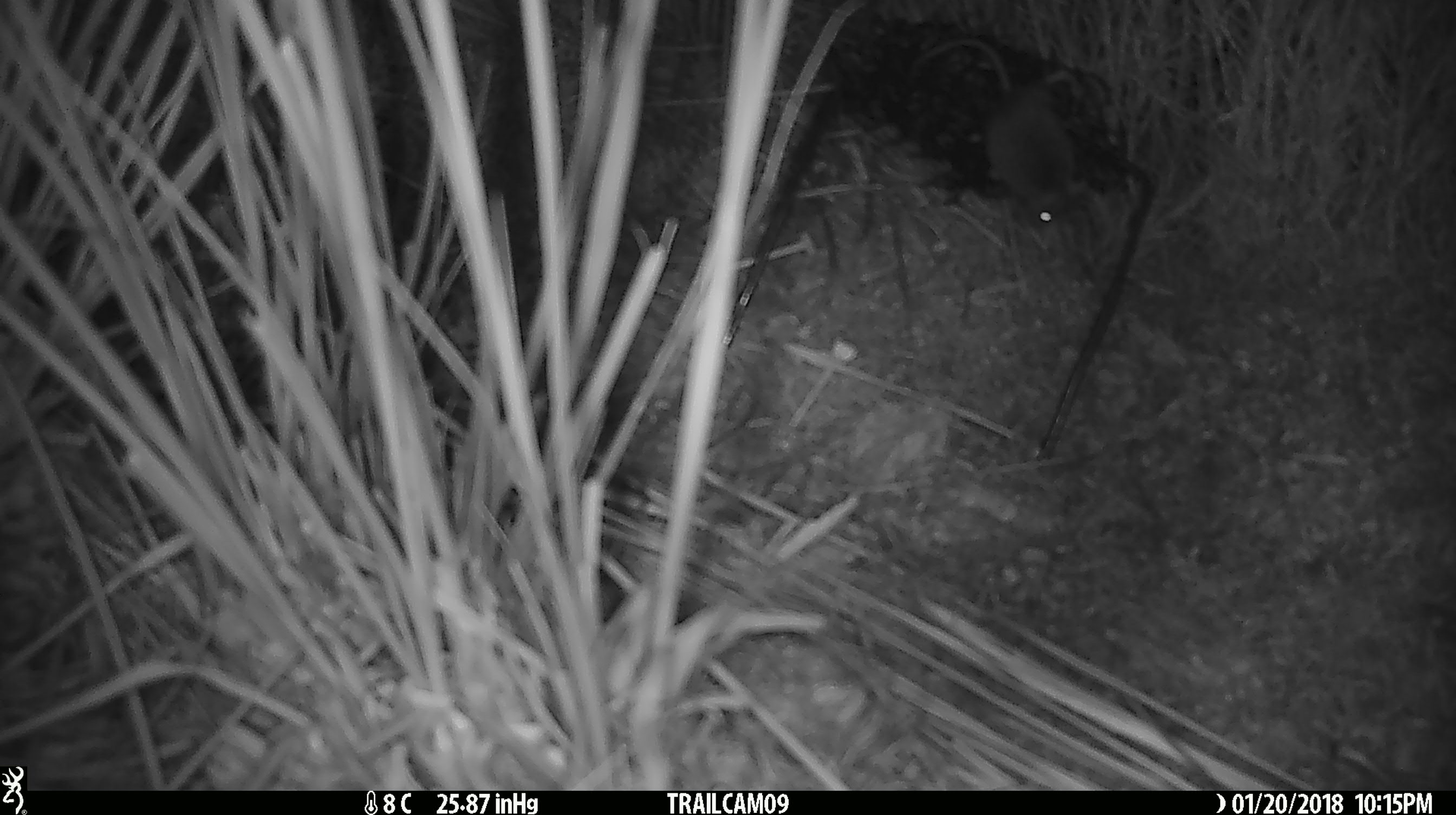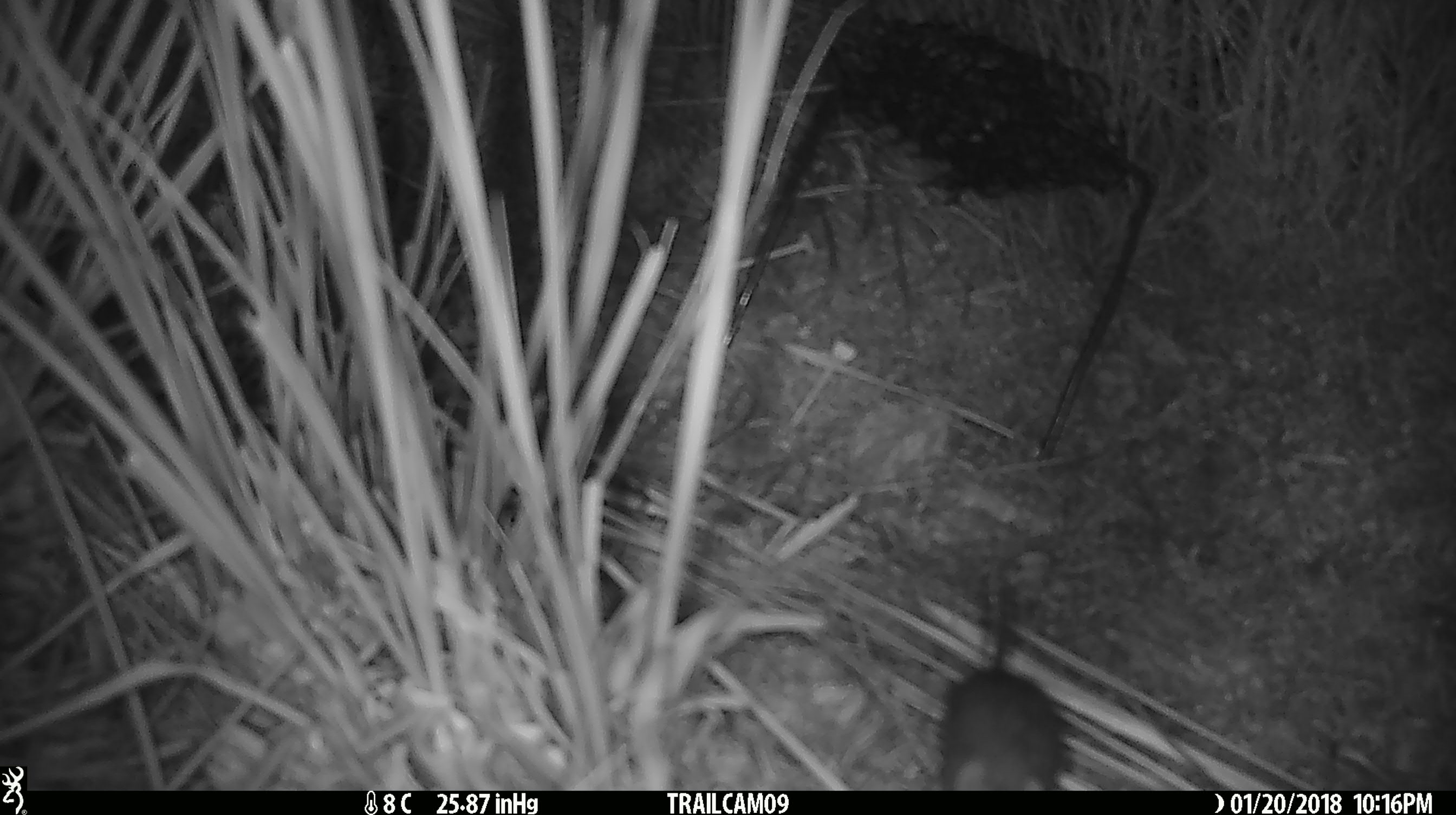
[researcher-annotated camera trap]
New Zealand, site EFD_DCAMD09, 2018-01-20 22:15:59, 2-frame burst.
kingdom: Animalia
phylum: Chordata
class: Mammalia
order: Rodentia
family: Muridae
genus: Mus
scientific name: Mus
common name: mouse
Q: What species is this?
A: Mouse (Mus).